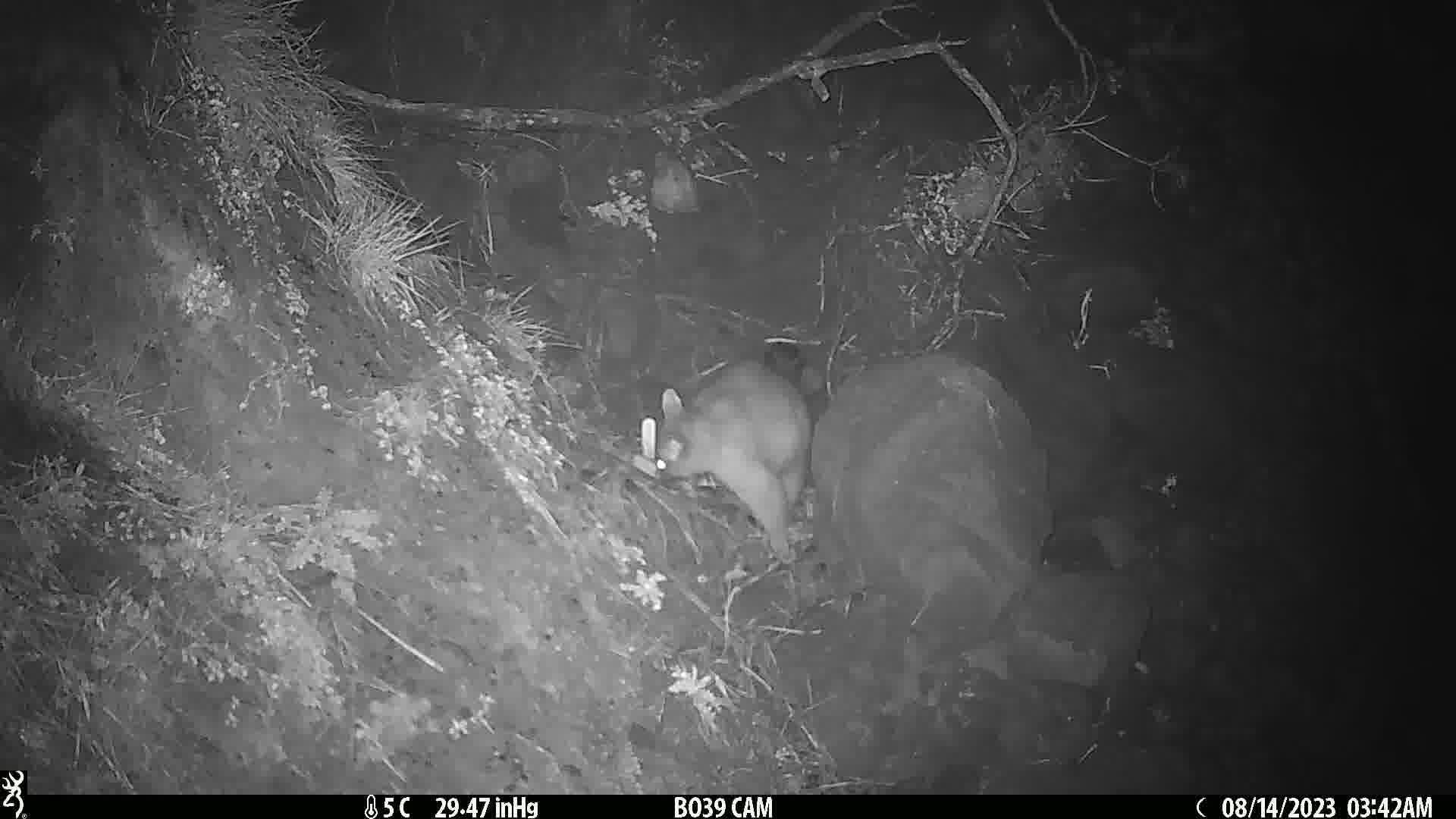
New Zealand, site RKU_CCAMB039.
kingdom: Animalia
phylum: Chordata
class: Mammalia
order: Diprotodontia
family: Phalangeridae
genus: Trichosurus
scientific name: Trichosurus vulpecula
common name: common brushtail possum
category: possum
Possum (common brushtail possum) (Trichosurus vulpecula).